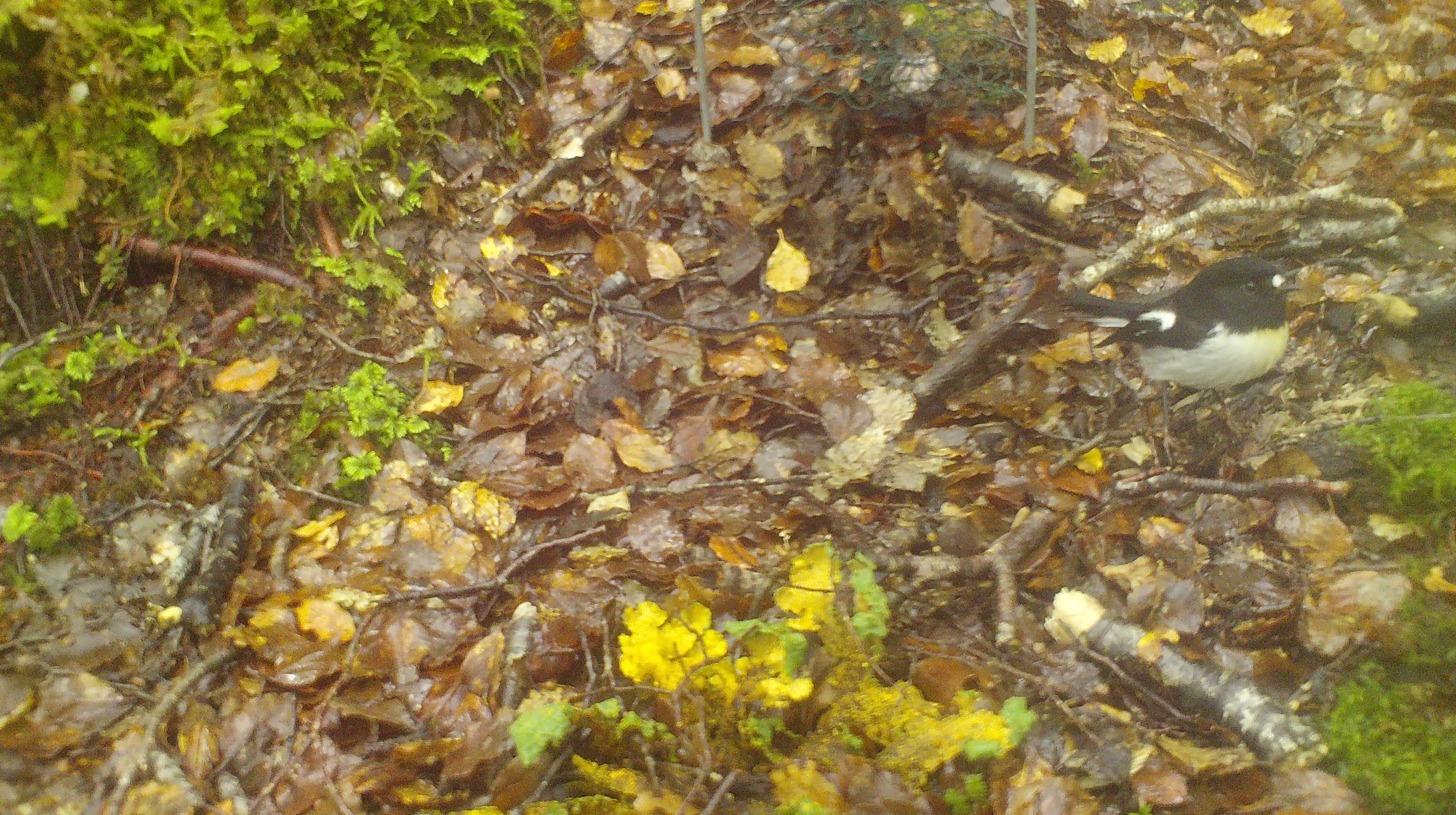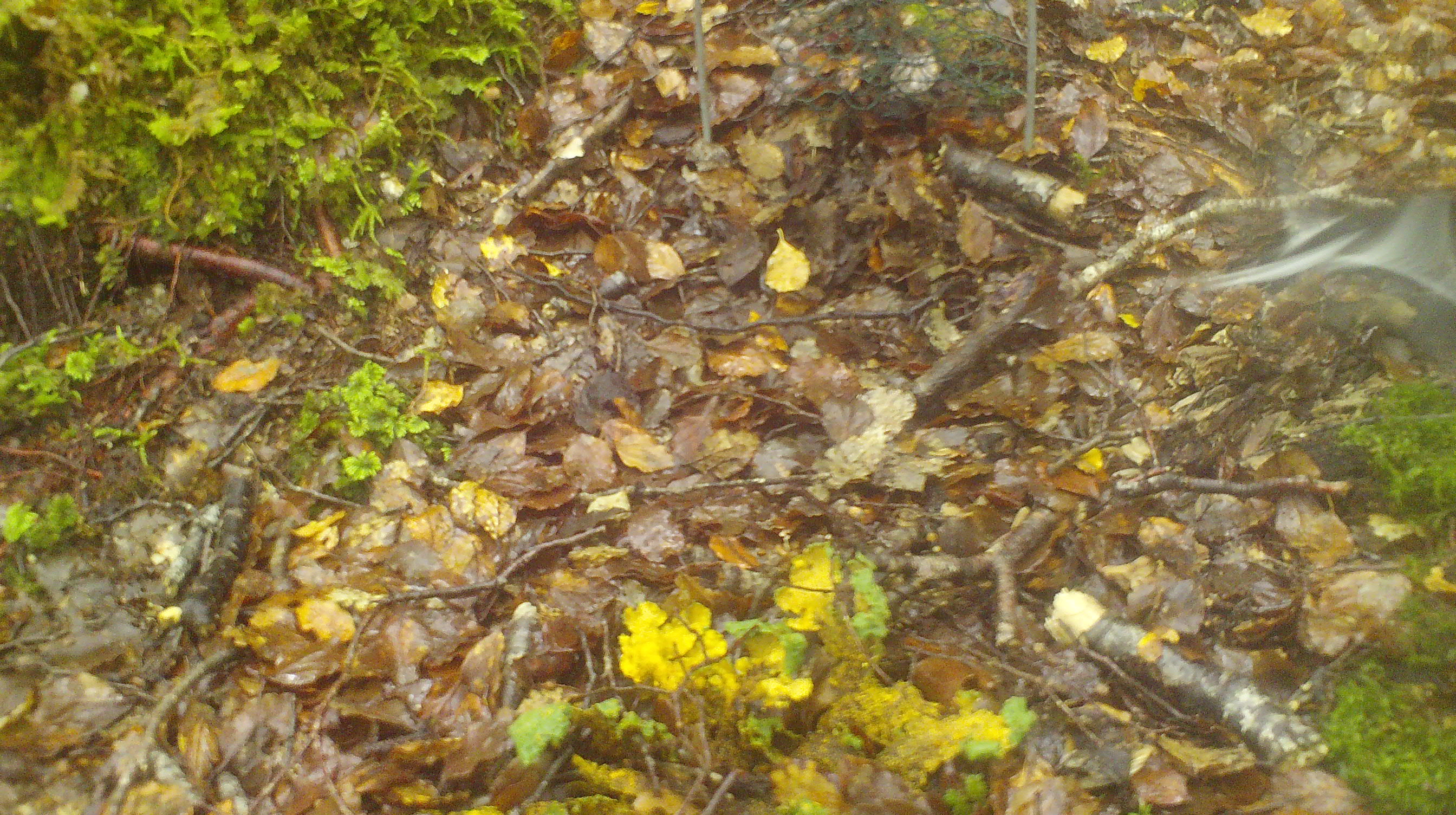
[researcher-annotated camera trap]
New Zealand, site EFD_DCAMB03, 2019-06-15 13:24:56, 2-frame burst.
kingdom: Animalia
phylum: Chordata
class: Aves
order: Passeriformes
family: Petroicidae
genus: Petroica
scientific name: Petroica macrocephala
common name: tomtit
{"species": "tomtit (Petroica macrocephala)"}